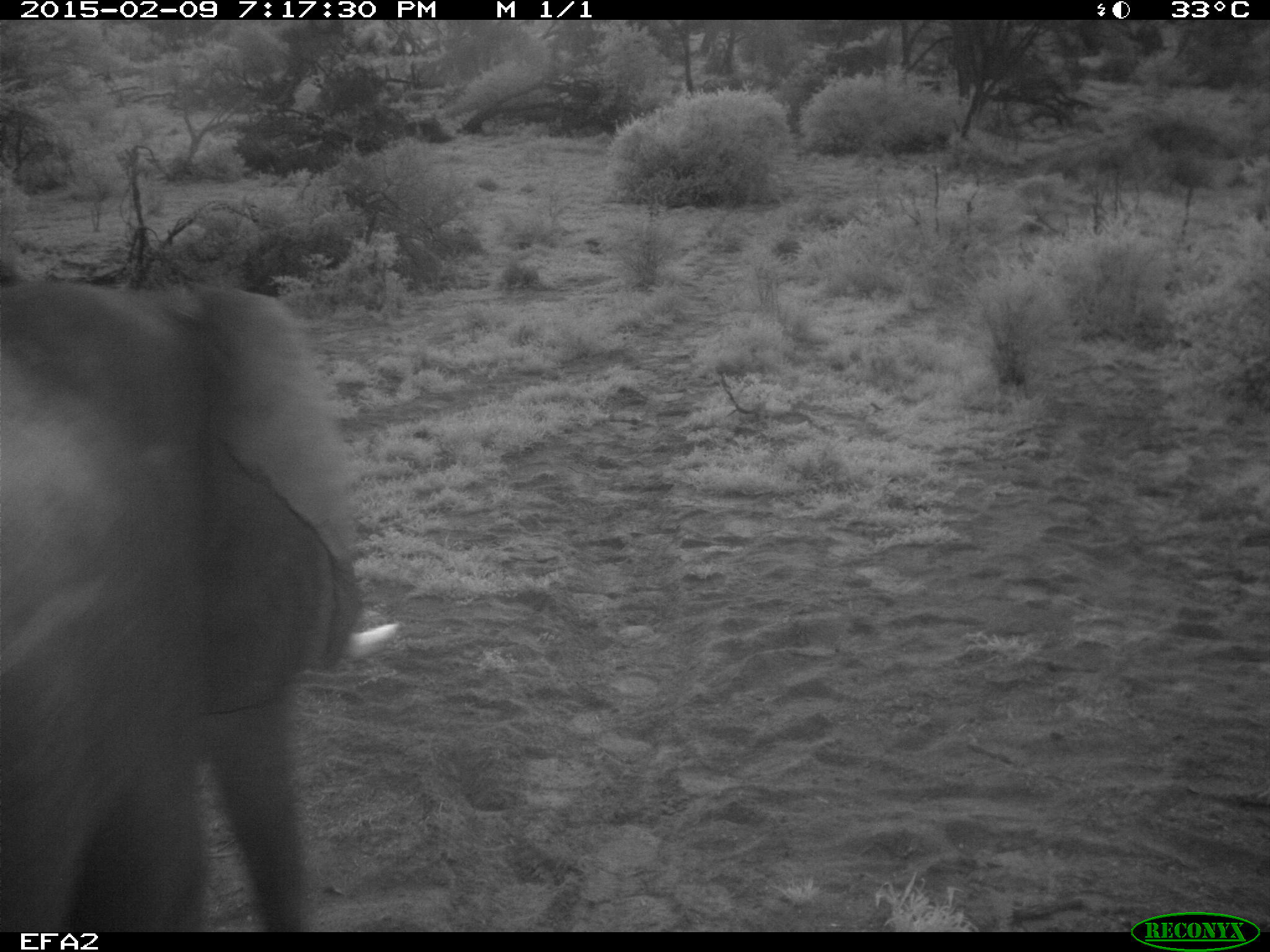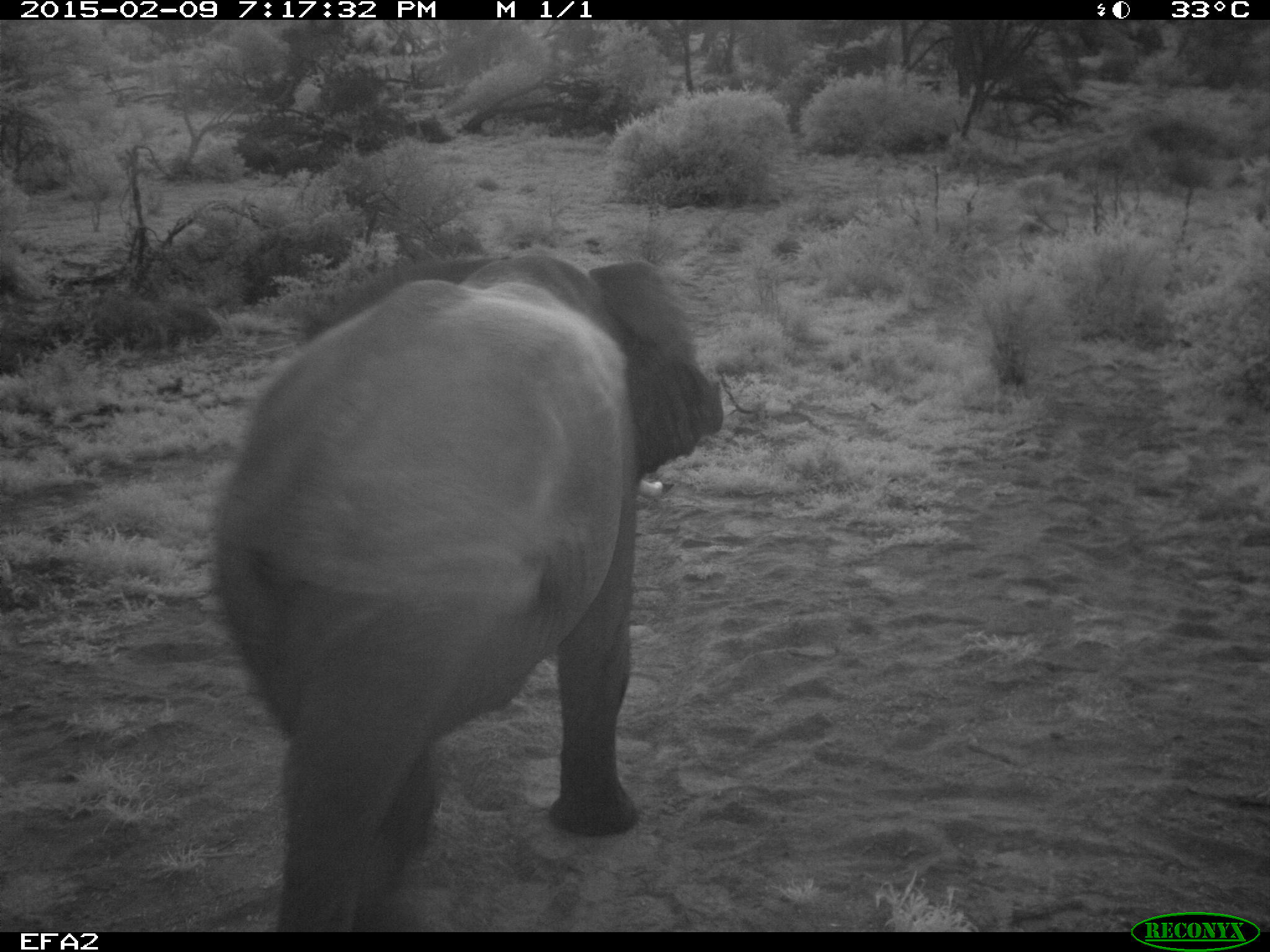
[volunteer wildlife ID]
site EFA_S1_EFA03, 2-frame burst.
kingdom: Animalia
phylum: Chordata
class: Mammalia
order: Proboscidea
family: Elephantidae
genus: Loxodonta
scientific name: Loxodonta africana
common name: african bush elephant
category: elephant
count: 1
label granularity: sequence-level